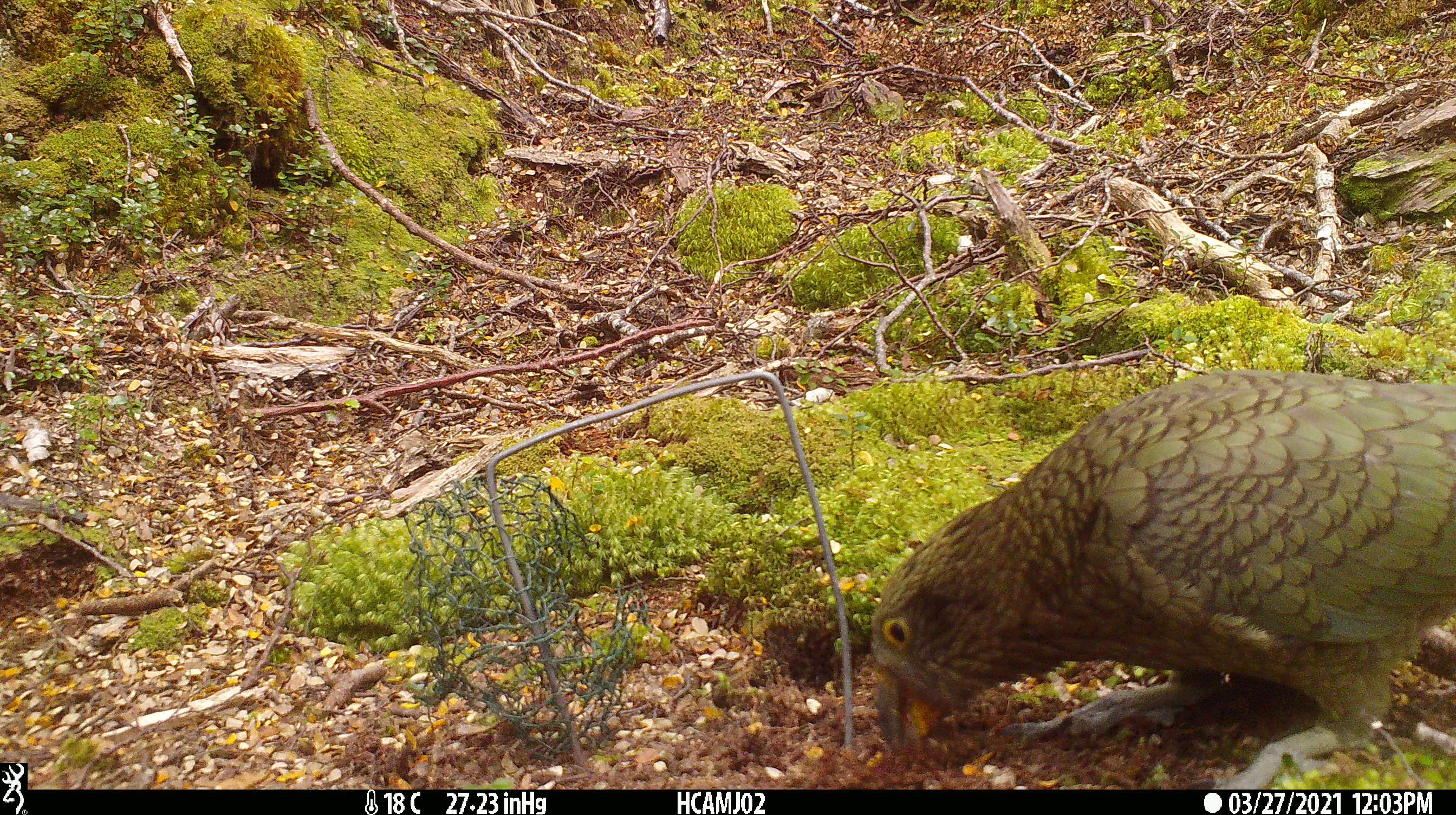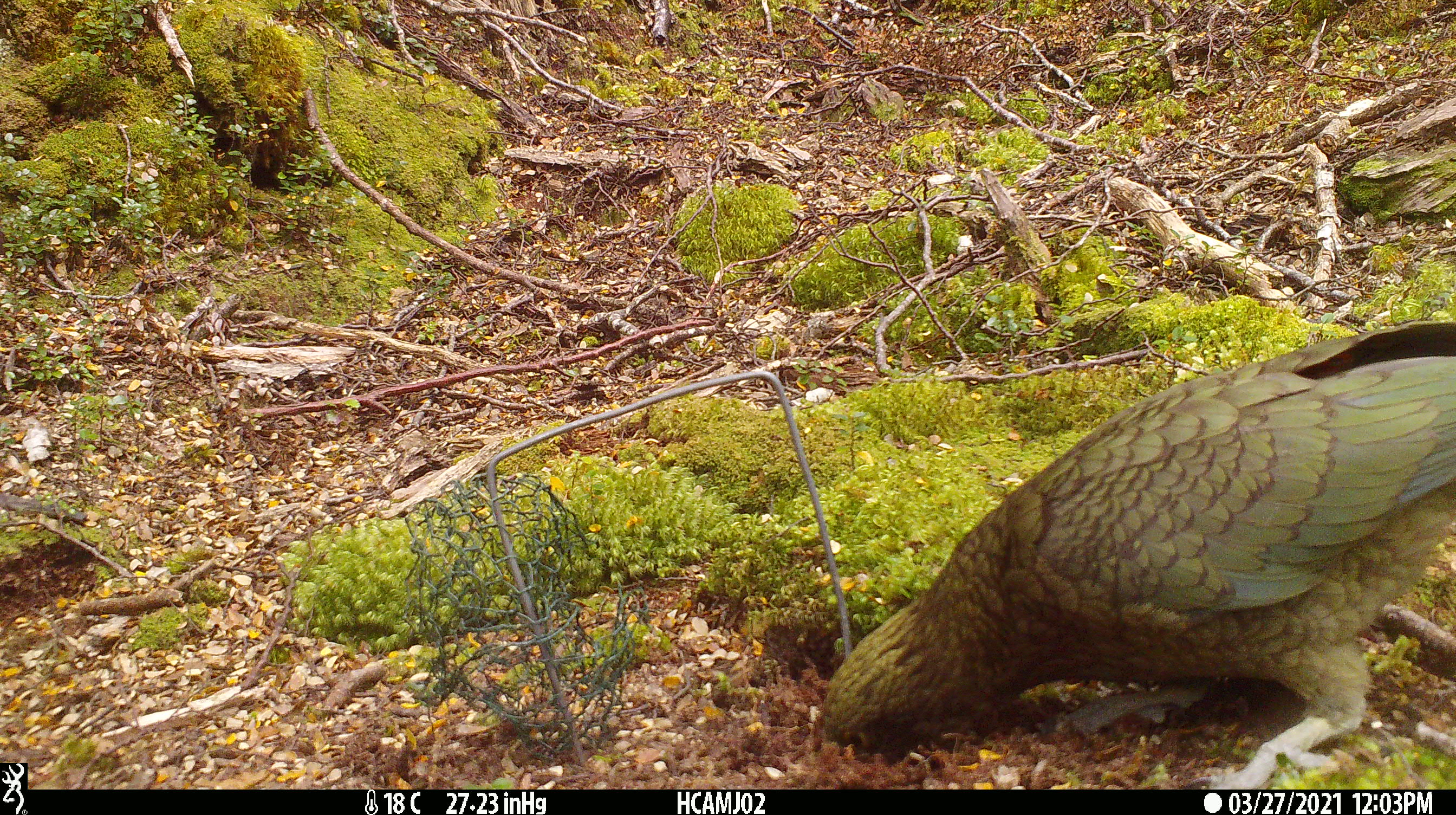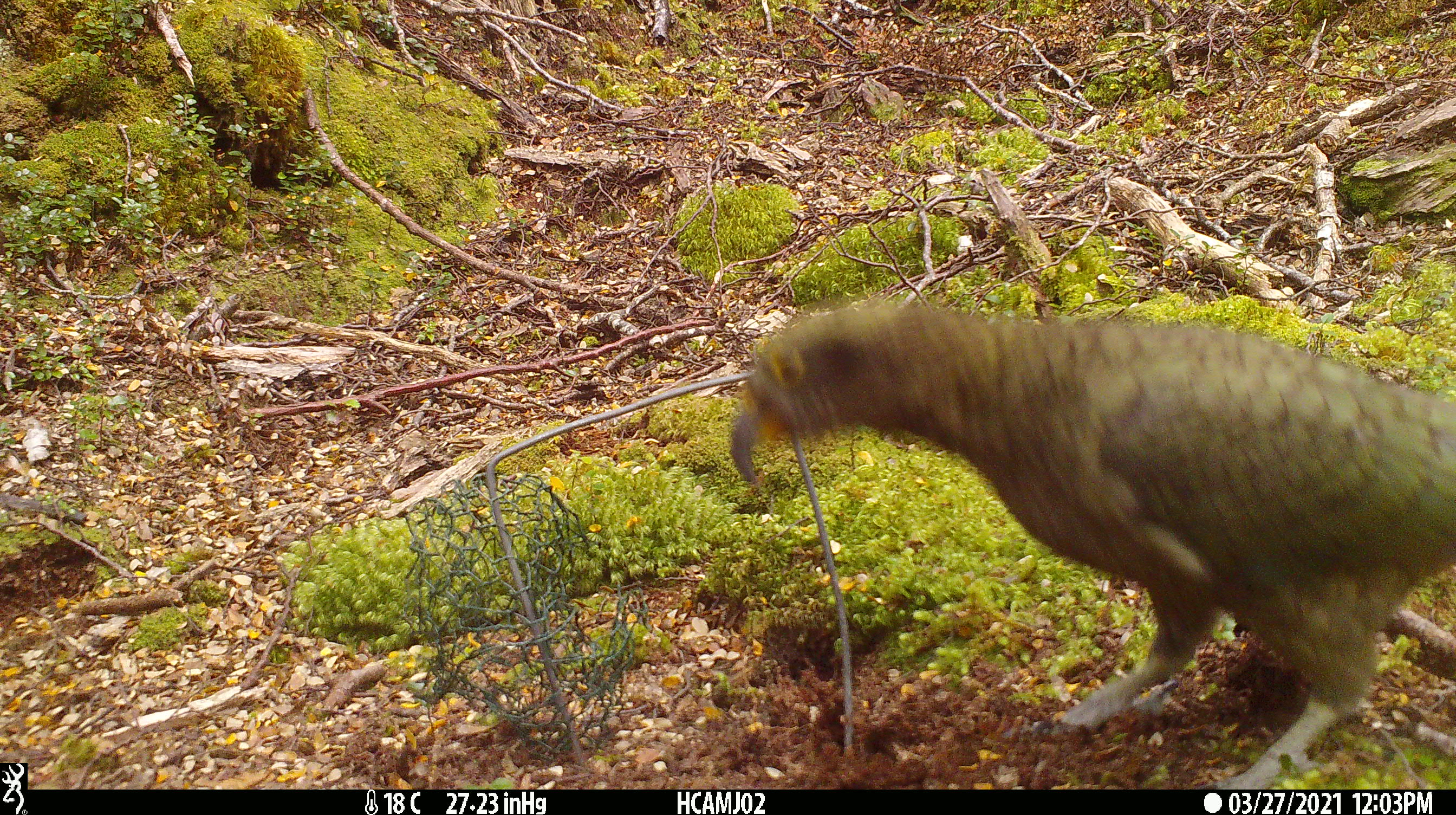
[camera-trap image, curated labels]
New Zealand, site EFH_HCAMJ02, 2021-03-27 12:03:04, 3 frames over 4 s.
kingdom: Animalia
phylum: Chordata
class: Aves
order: Psittaciformes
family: Strigopidae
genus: Nestor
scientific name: Nestor notabilis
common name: kea